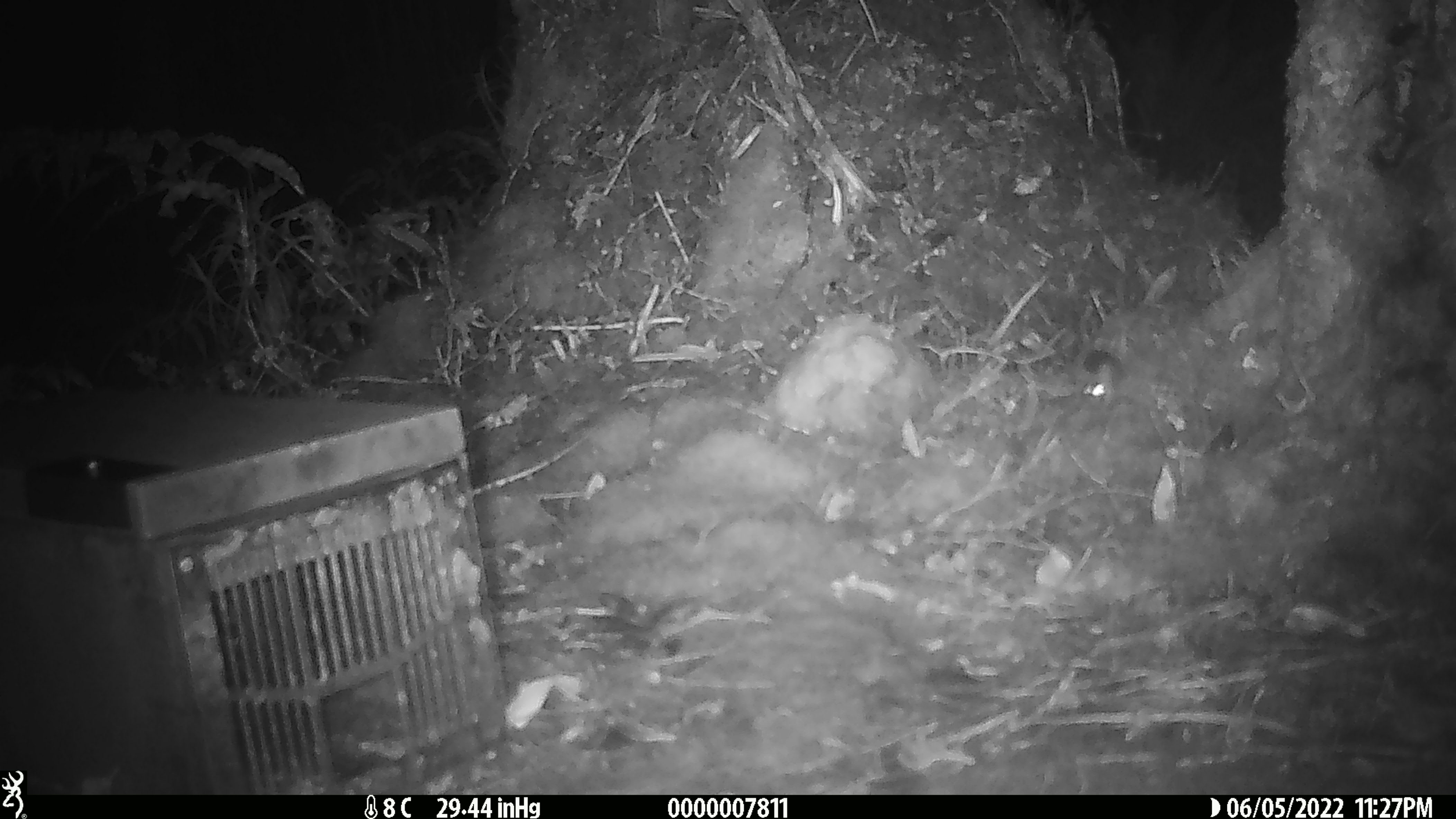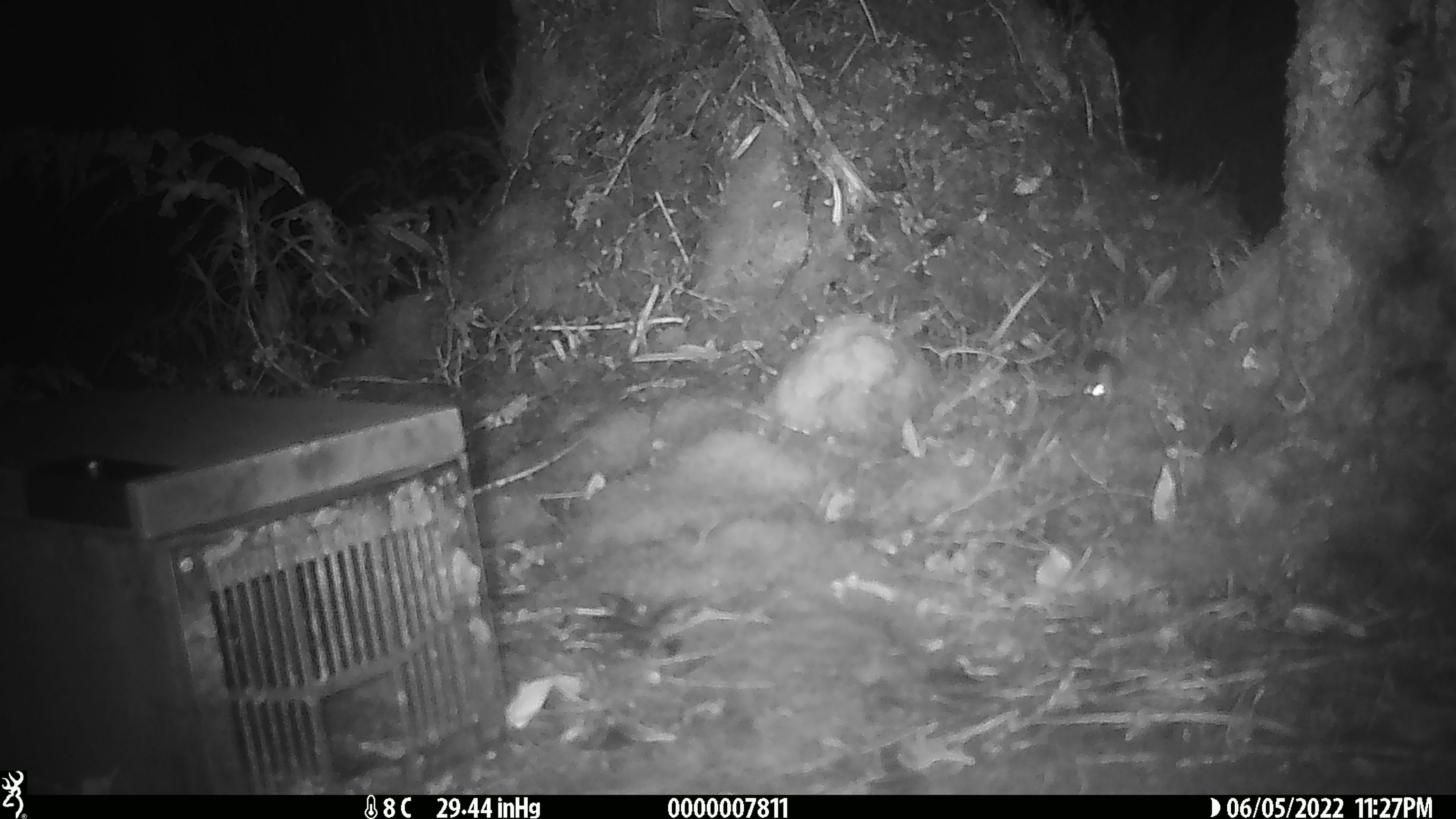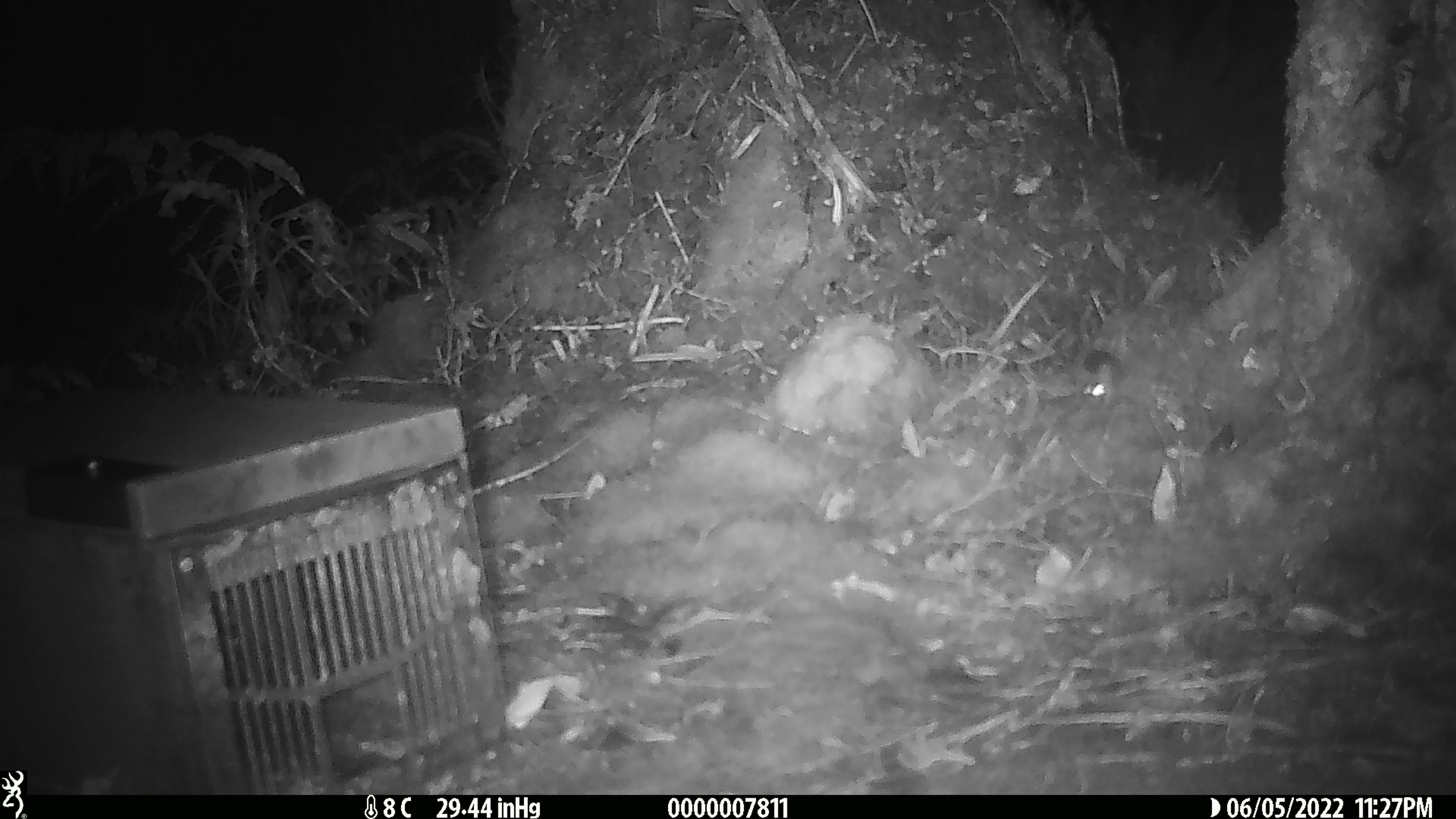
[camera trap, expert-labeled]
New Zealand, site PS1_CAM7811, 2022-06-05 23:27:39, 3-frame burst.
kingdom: Animalia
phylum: Chordata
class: Mammalia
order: Rodentia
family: Muridae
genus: Mus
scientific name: Mus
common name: mouse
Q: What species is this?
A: Mouse (Mus).